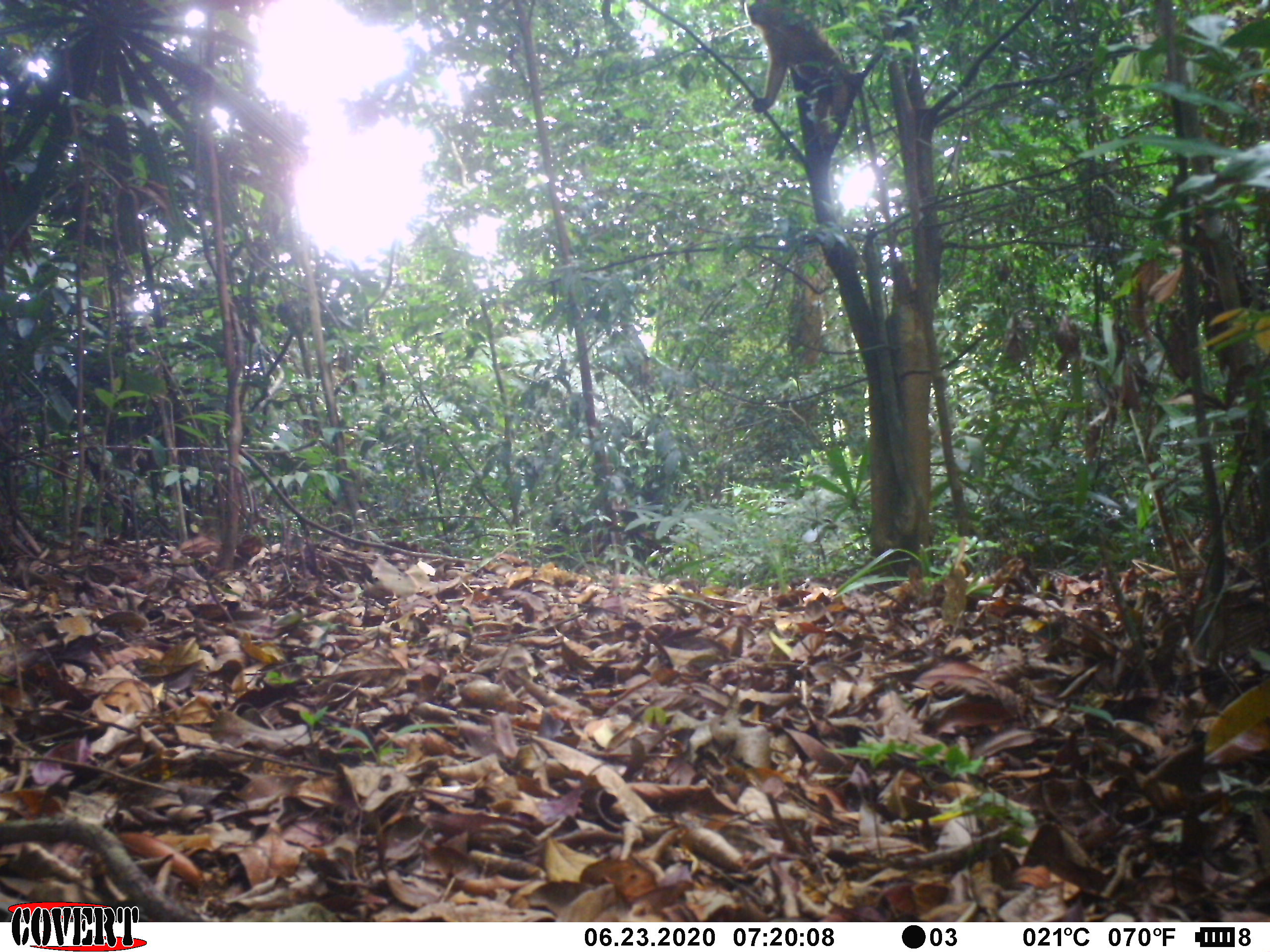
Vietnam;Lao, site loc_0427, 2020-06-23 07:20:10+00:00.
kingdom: Animalia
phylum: Chordata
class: Mammalia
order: Primates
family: Cercopithecidae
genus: Macaca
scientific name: Macaca arctoides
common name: stump-tailed macaque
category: stump tailed macaque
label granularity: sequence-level